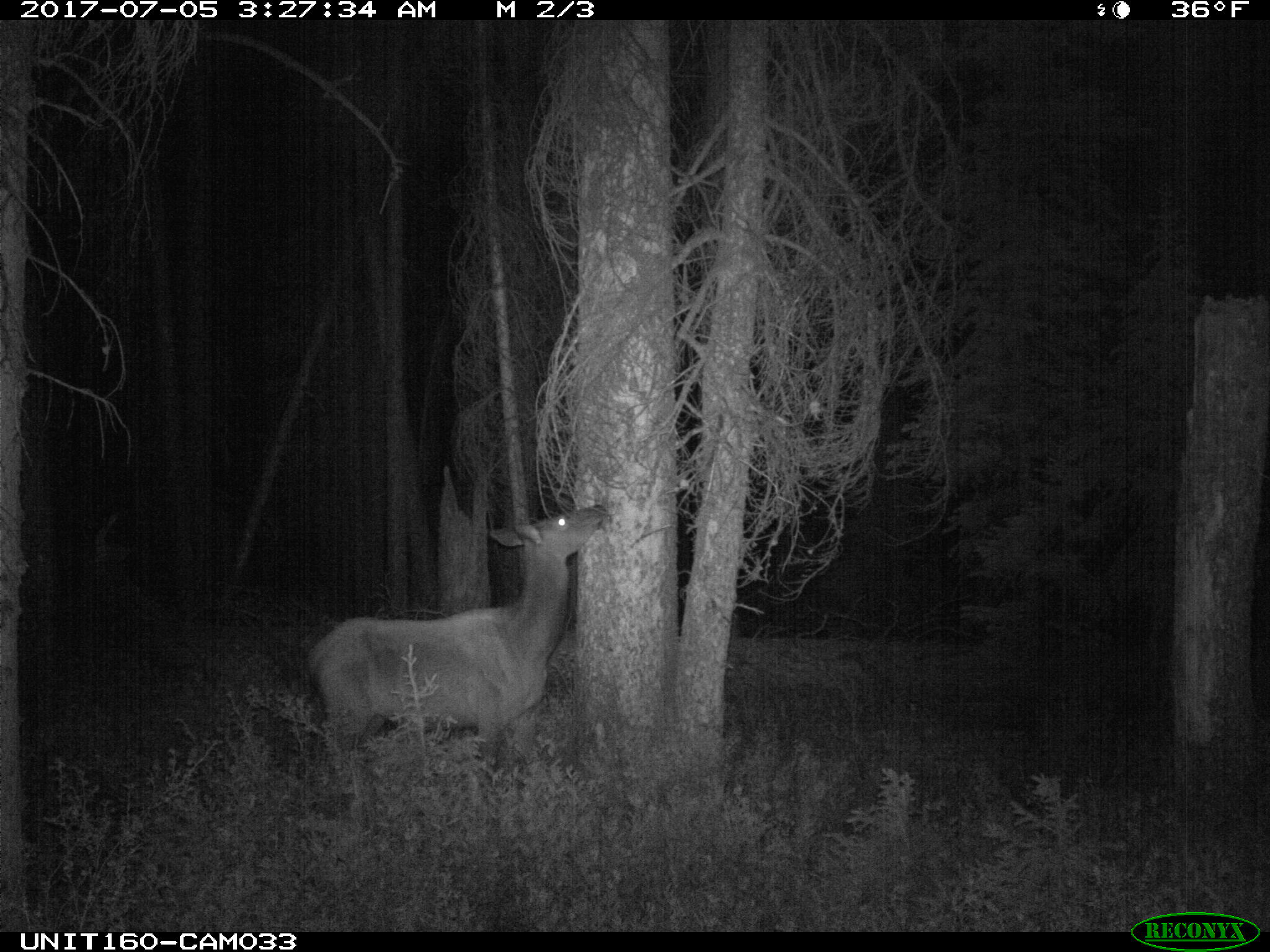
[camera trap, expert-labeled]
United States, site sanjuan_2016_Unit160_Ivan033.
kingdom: Animalia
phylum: Chordata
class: Mammalia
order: Artiodactyla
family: Cervidae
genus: Cervus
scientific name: Cervus elaphus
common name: red deer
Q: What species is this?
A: Cervus elaphus (red deer).